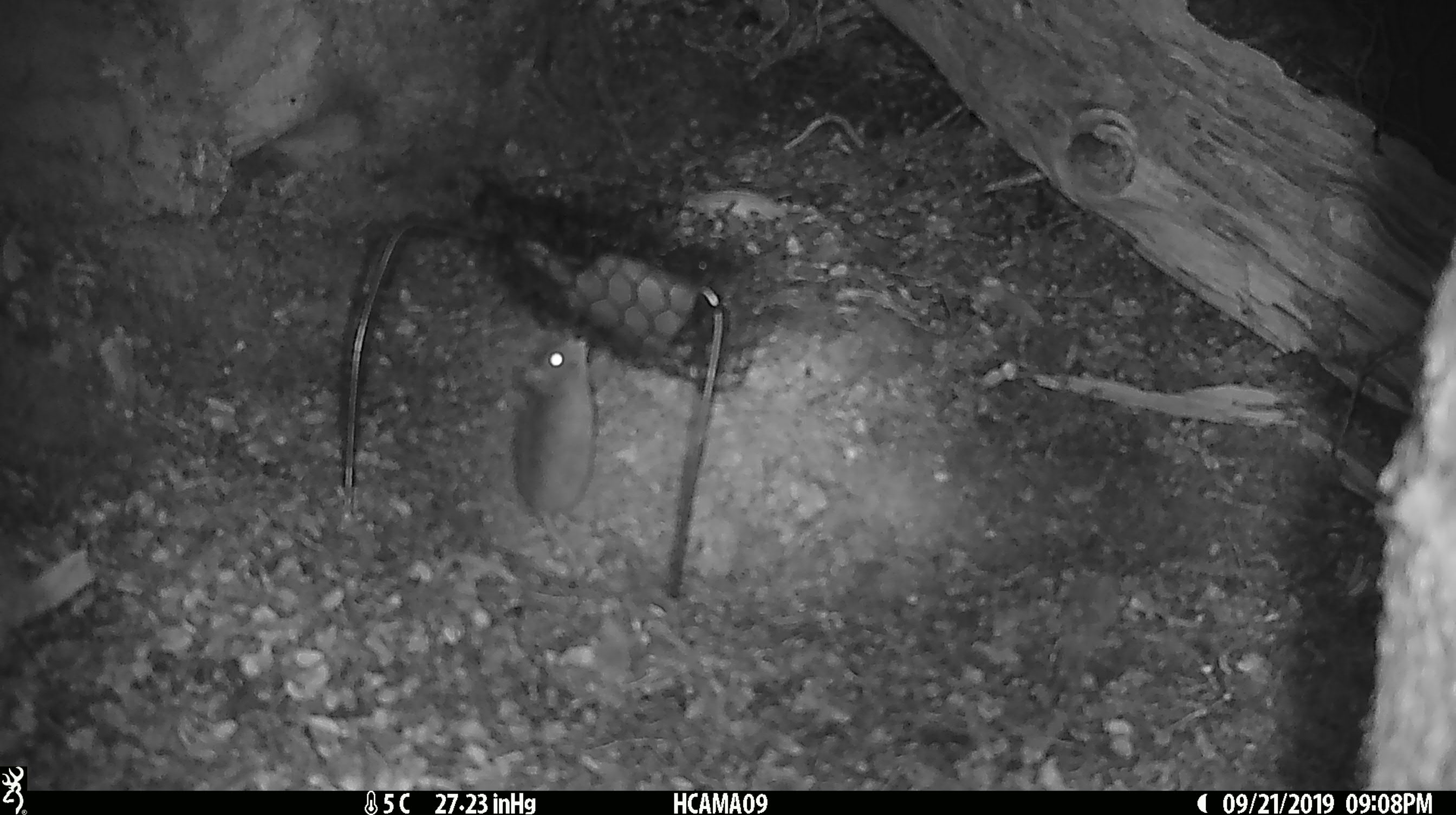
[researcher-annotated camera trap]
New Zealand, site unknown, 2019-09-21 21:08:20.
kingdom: Animalia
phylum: Chordata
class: Mammalia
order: Rodentia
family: Muridae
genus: Mus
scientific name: Mus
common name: mouse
Mouse (Mus).